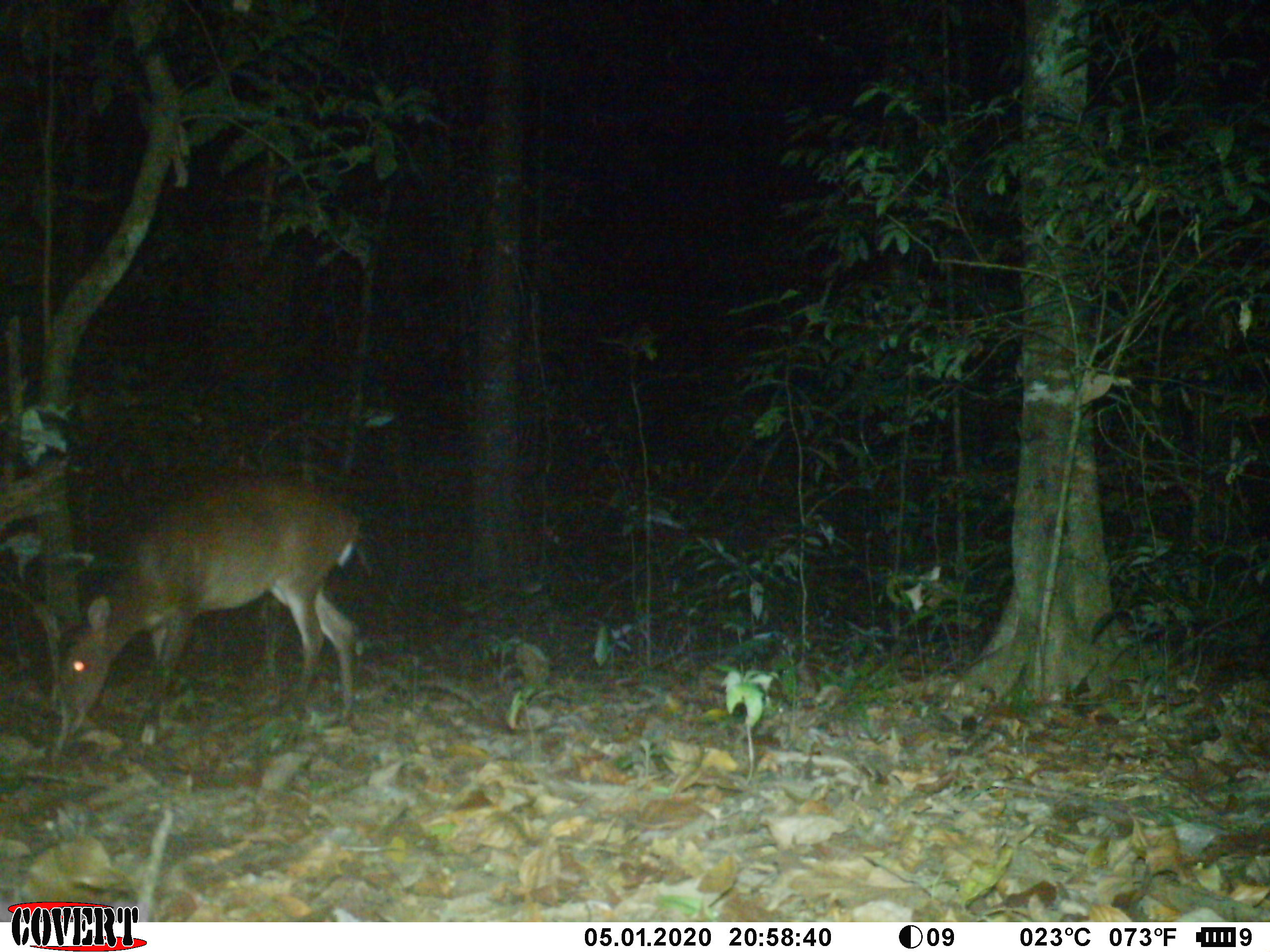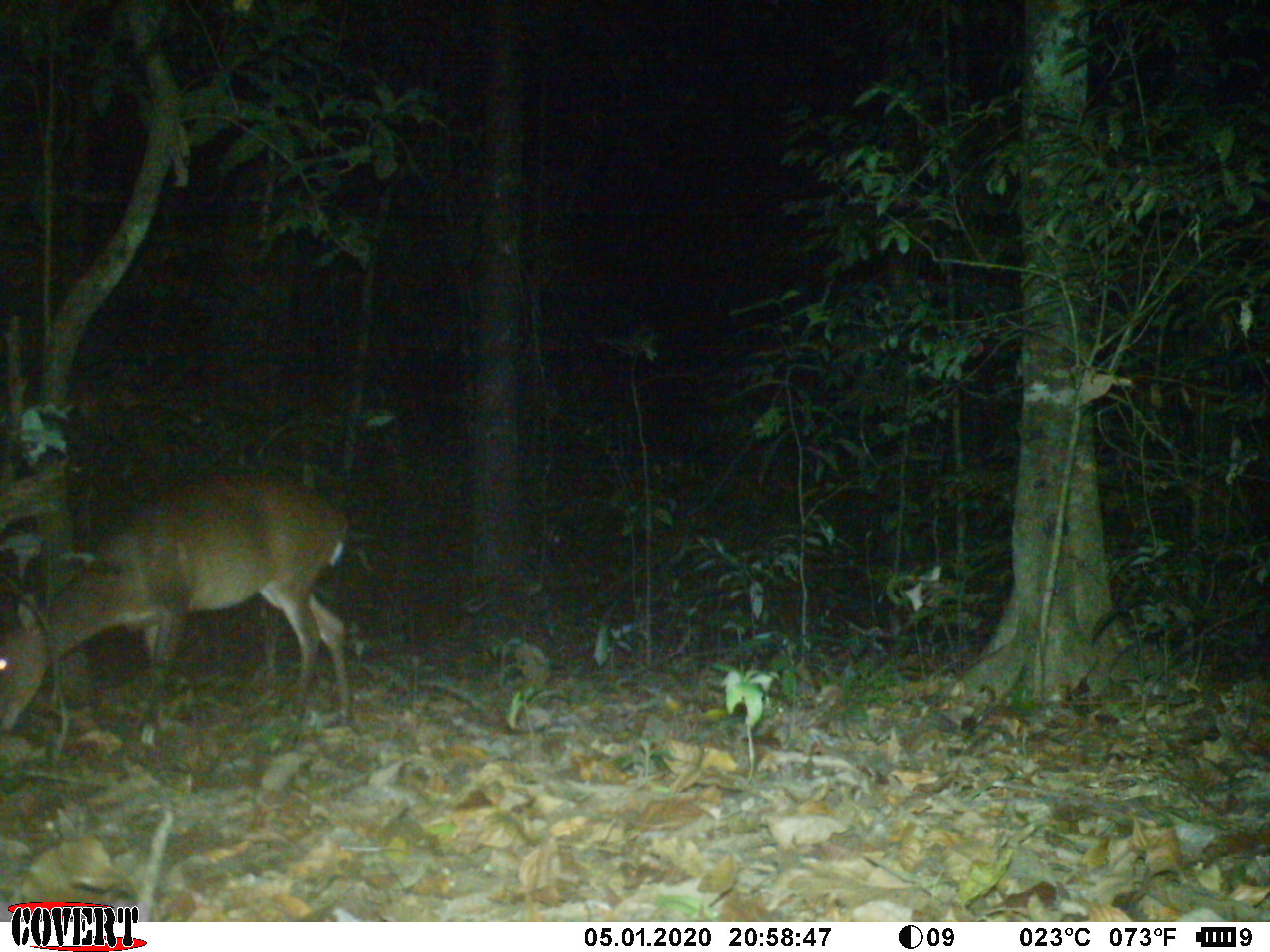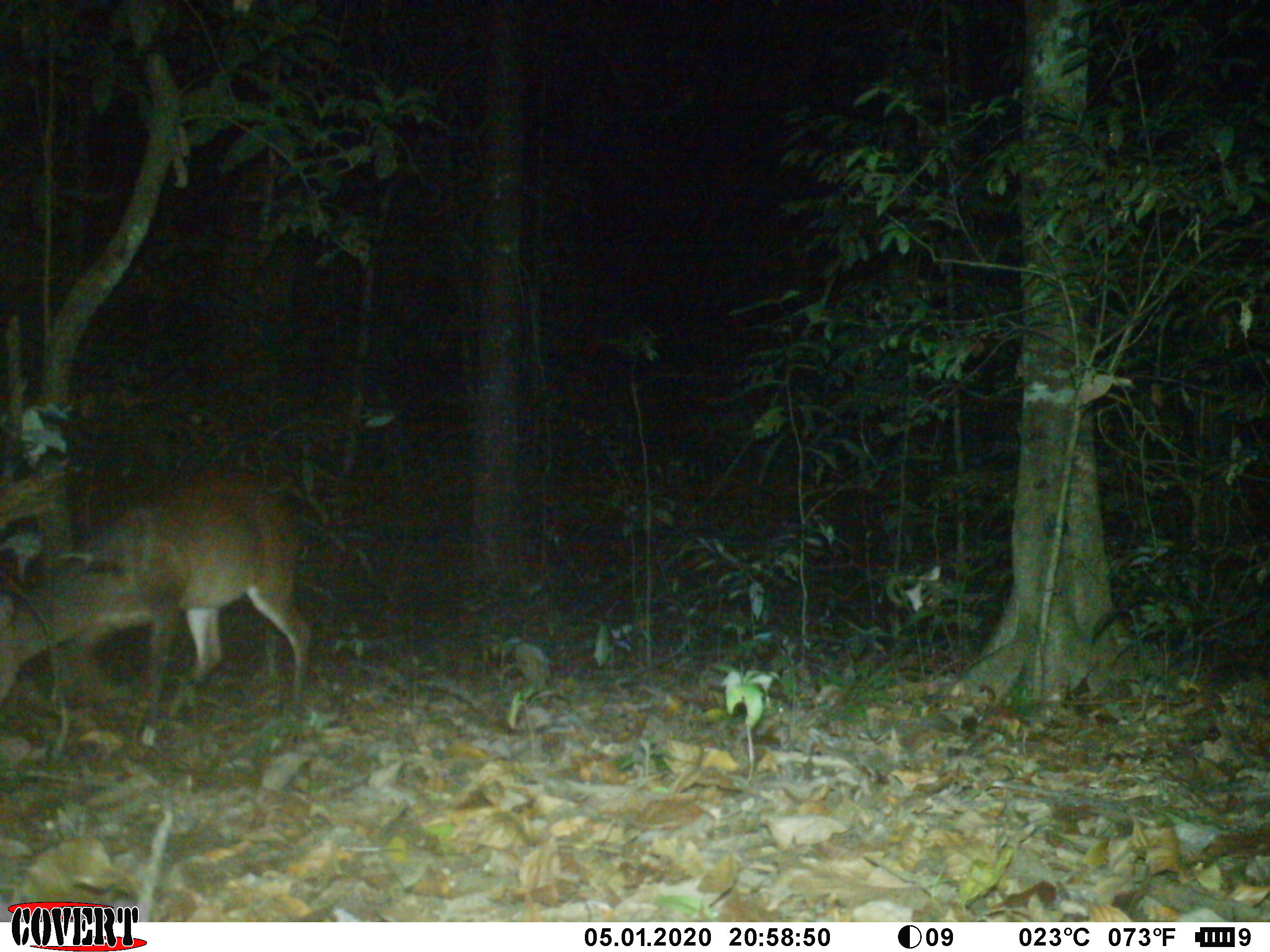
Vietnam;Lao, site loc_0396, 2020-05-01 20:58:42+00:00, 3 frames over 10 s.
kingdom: Animalia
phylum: Chordata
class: Mammalia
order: Artiodactyla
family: Cervidae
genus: Muntiacus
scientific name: Muntiacus vuquangensis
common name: large-antlered muntjac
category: large antlered muntjac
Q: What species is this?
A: Large antlered muntjac (large-antlered muntjac) (Muntiacus vuquangensis).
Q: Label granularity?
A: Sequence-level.